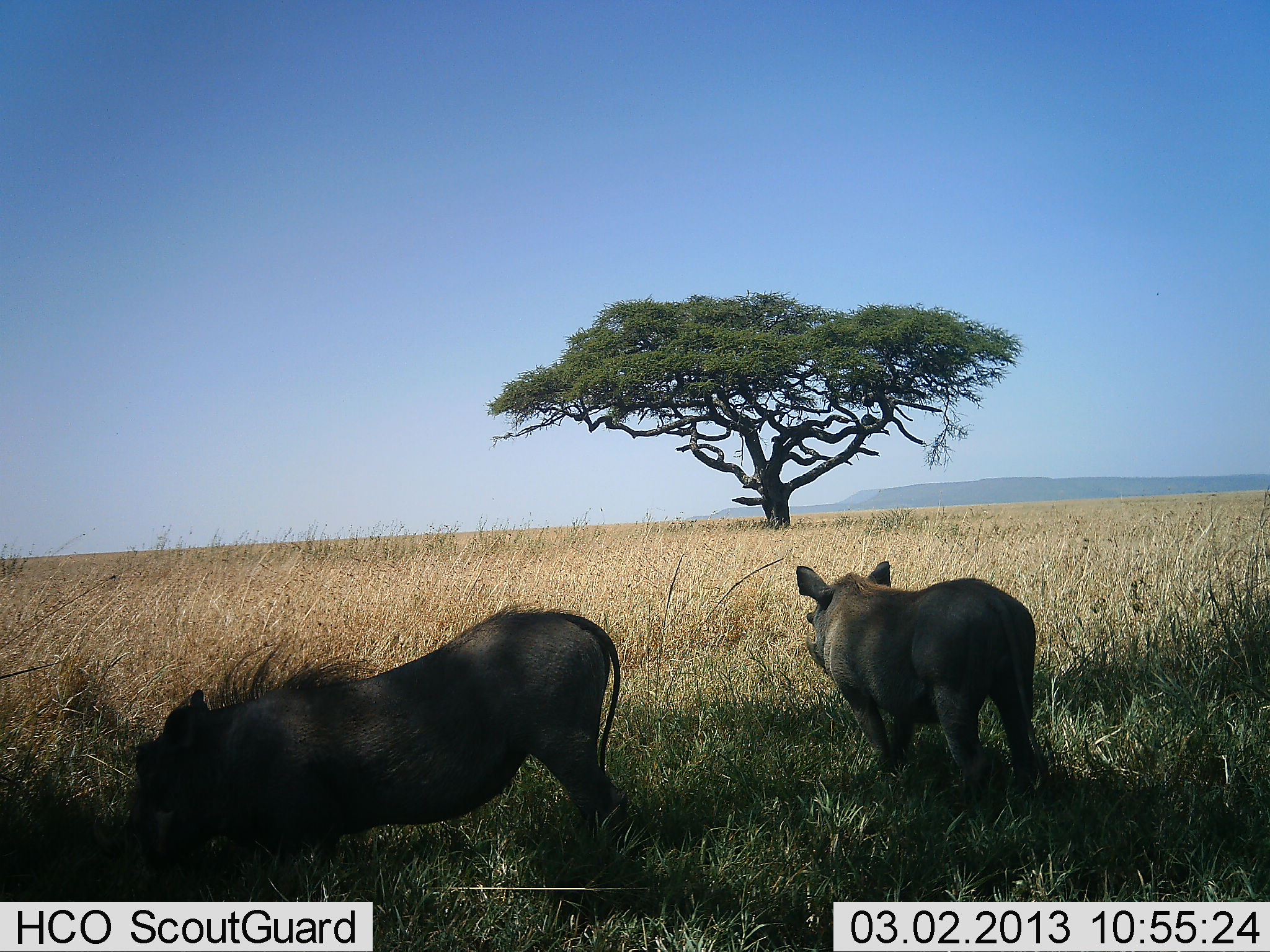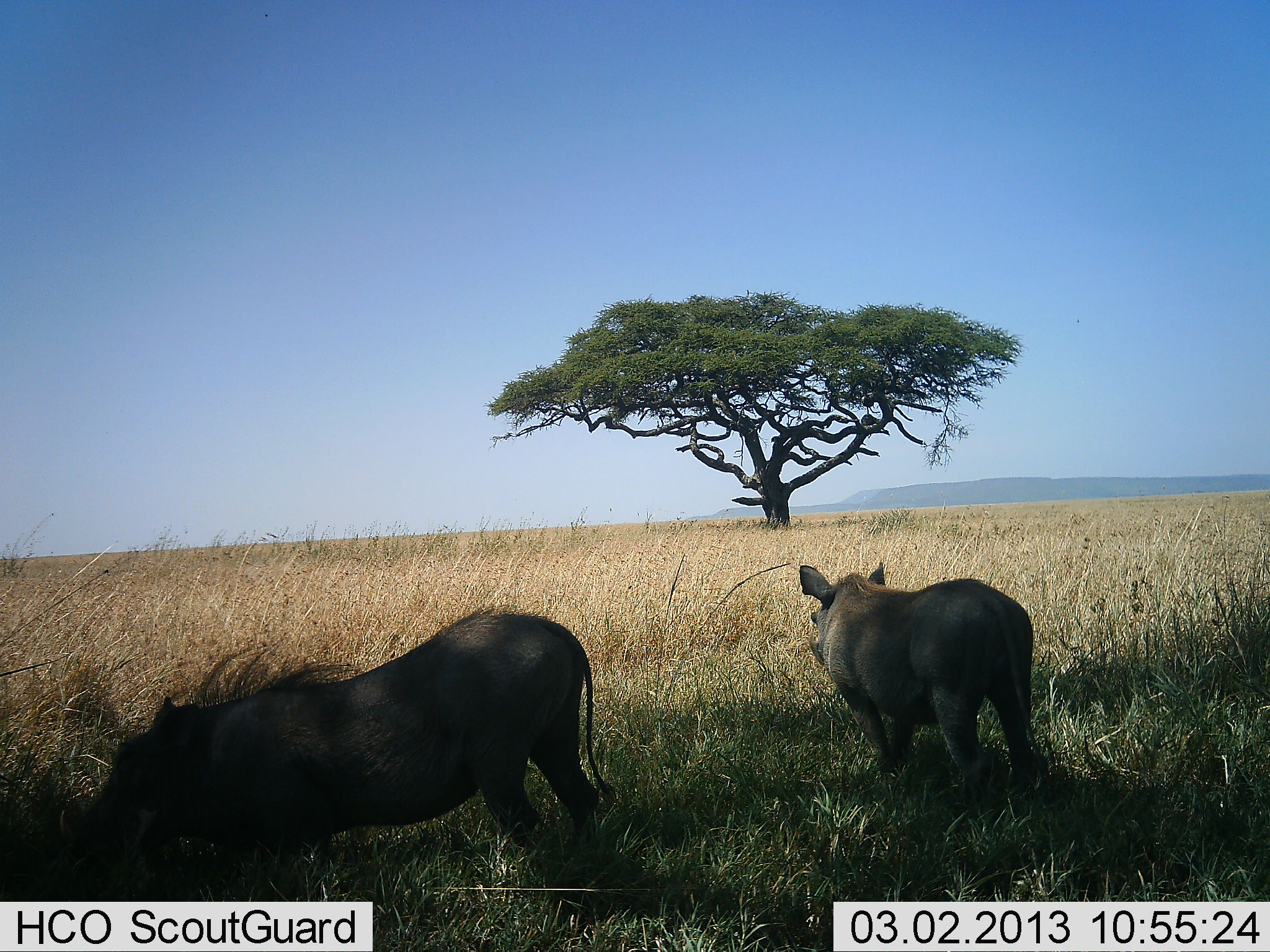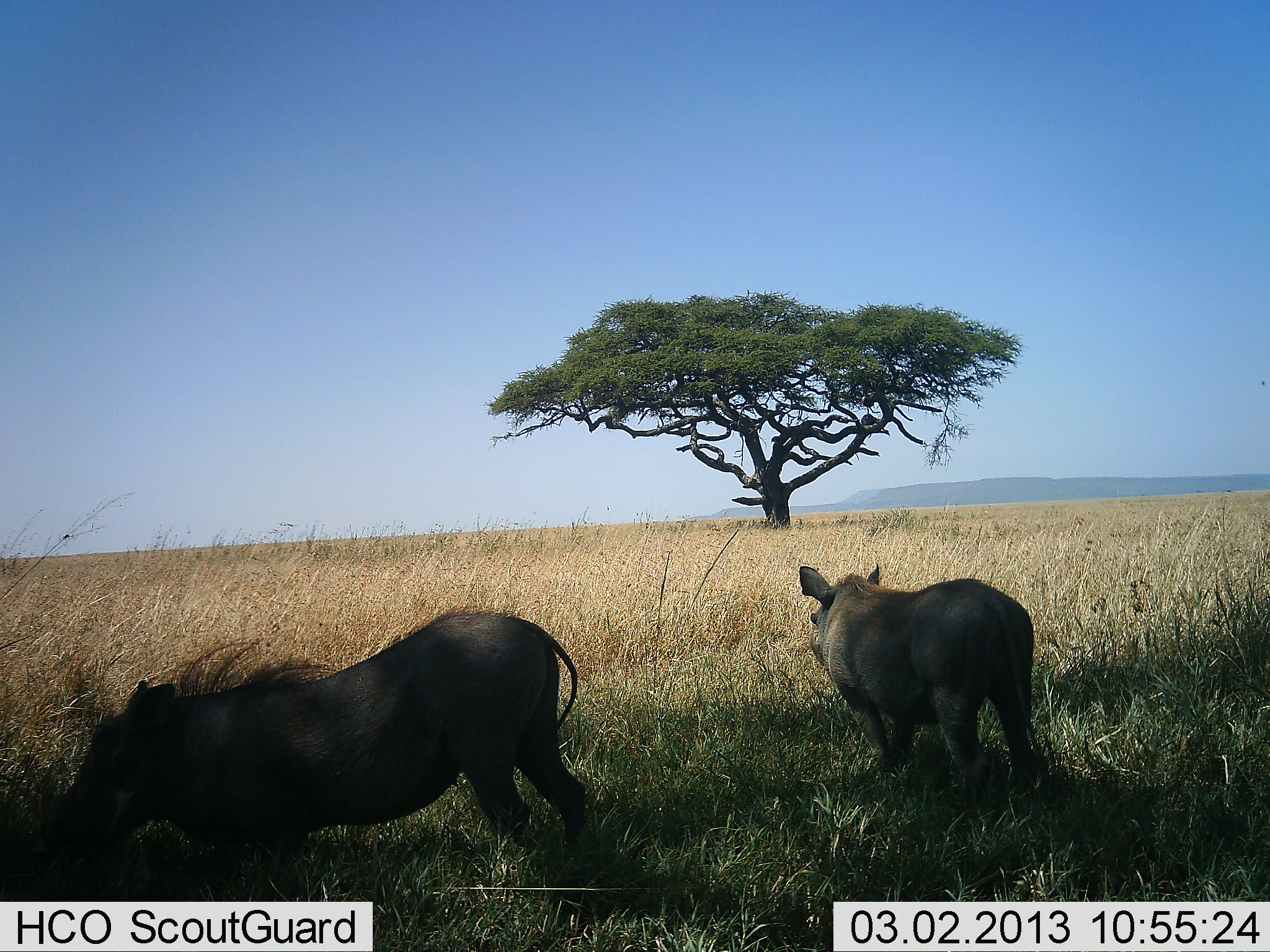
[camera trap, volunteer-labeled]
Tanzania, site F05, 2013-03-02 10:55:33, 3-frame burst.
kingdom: Animalia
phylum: Chordata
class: Mammalia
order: Artiodactyla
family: Suidae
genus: Phacochoerus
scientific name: Phacochoerus africanus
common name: warthog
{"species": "warthog (Phacochoerus africanus)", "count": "2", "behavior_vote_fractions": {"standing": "89%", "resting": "0%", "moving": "17%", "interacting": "0%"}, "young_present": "0%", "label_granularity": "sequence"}